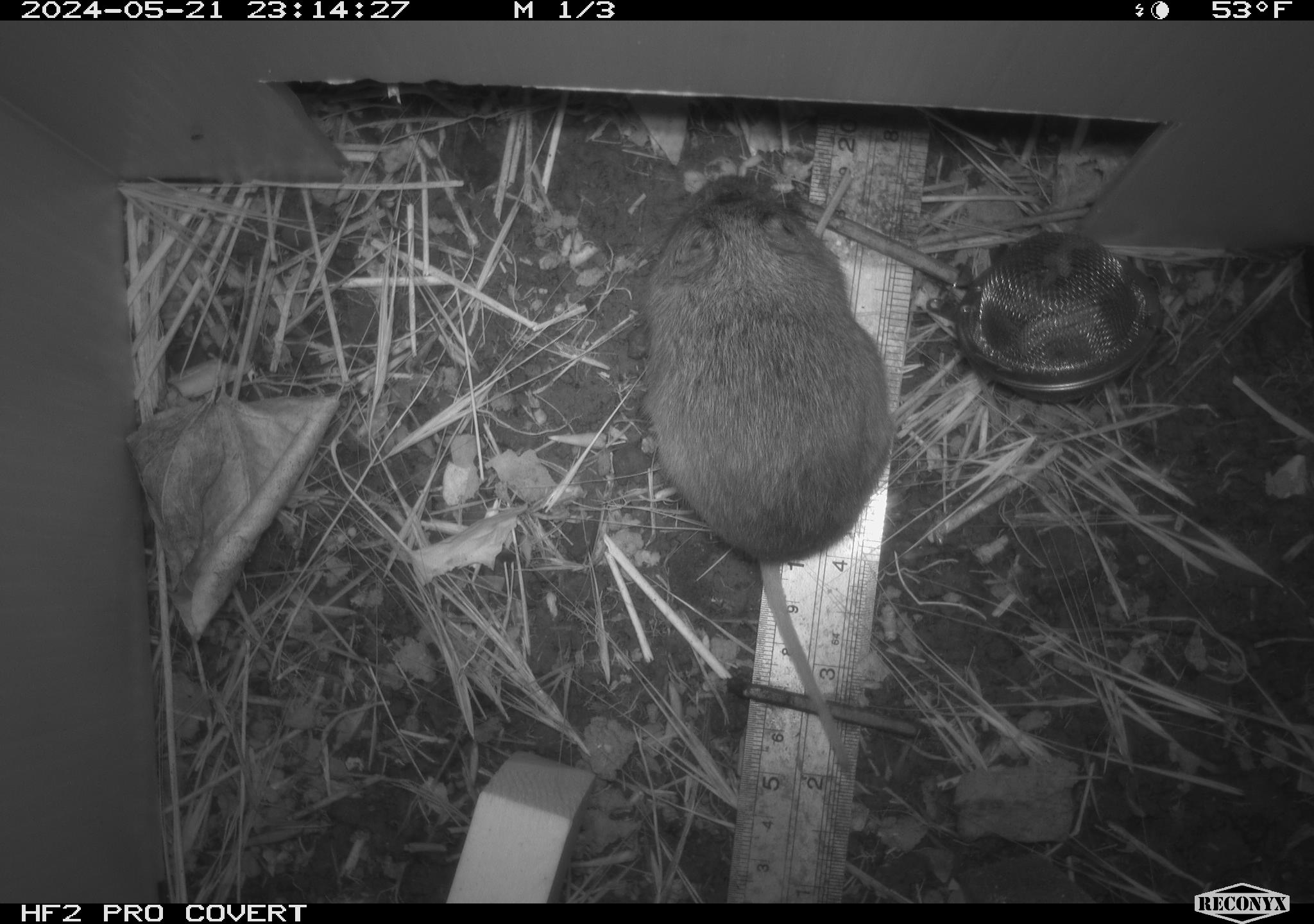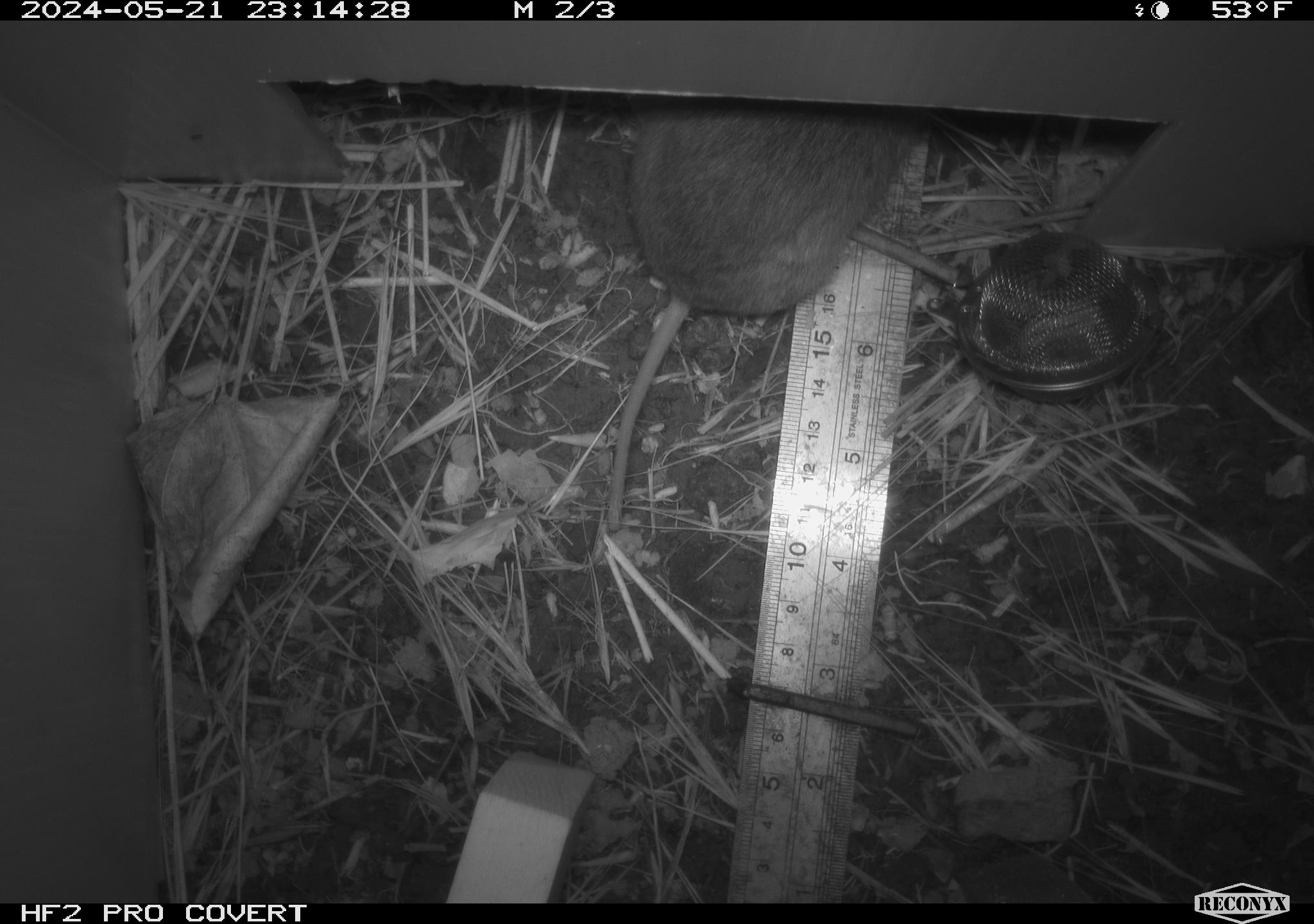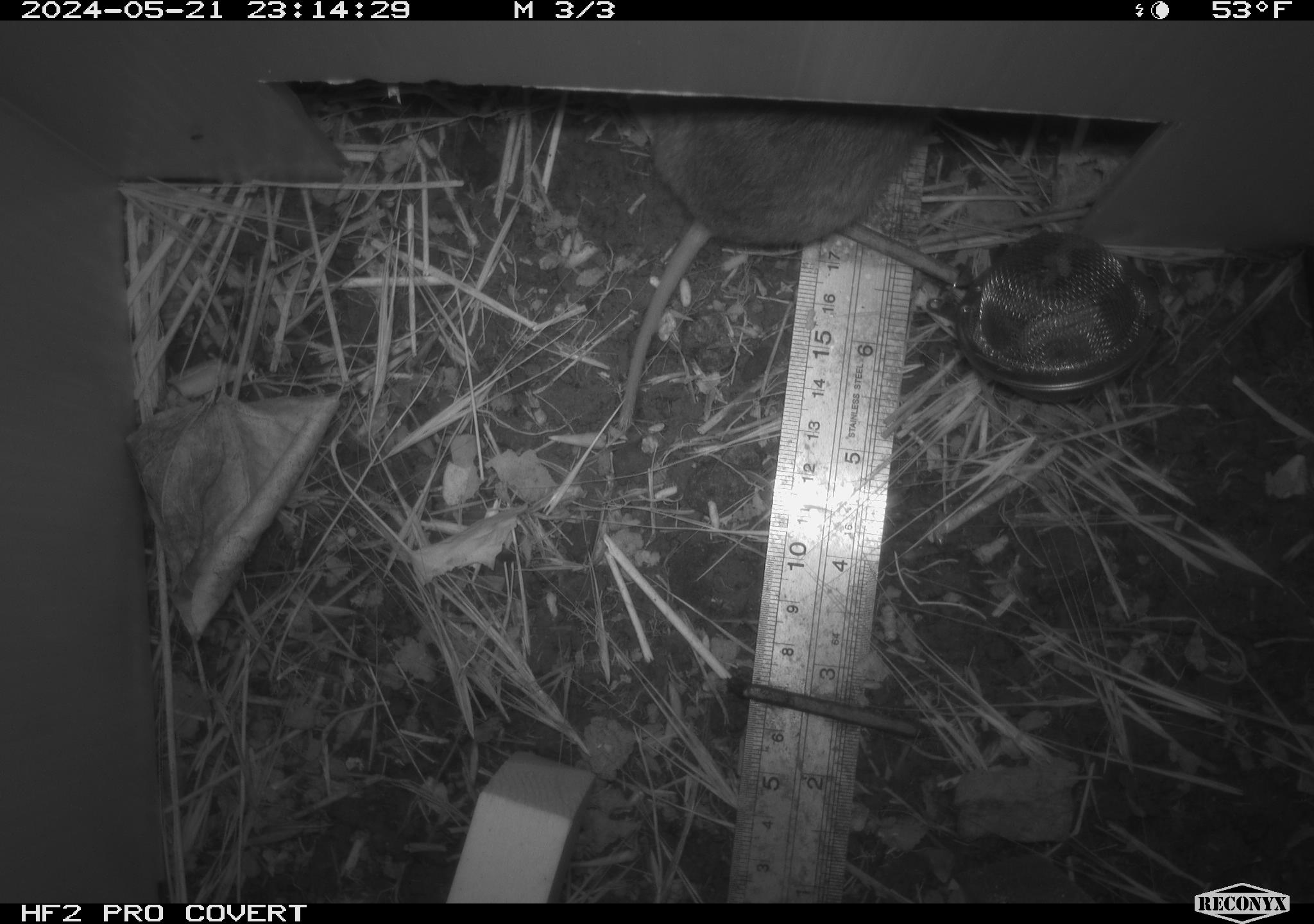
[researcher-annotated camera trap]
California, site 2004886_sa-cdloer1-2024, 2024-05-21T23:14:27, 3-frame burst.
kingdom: Animalia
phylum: Chordata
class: Mammalia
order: Rodentia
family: Cricetidae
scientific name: Arvicolinae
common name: voles, lemmings, and muskrats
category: arvicolinae subfamily